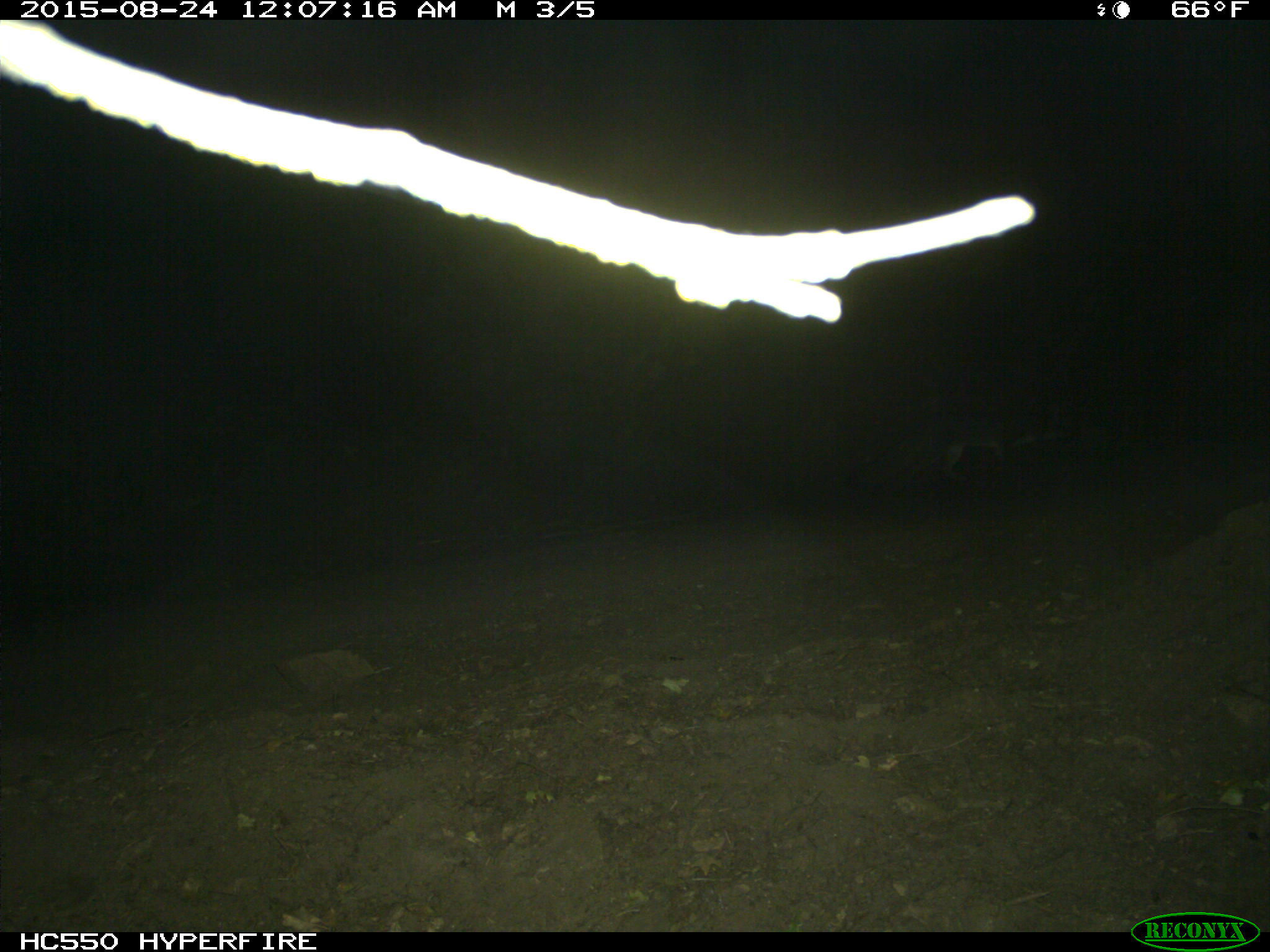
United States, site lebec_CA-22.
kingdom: Animalia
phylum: Chordata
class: Mammalia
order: Carnivora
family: Canidae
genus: Urocyon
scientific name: Urocyon cinereoargenteus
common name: gray fox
Urocyon cinereoargenteus (gray fox).